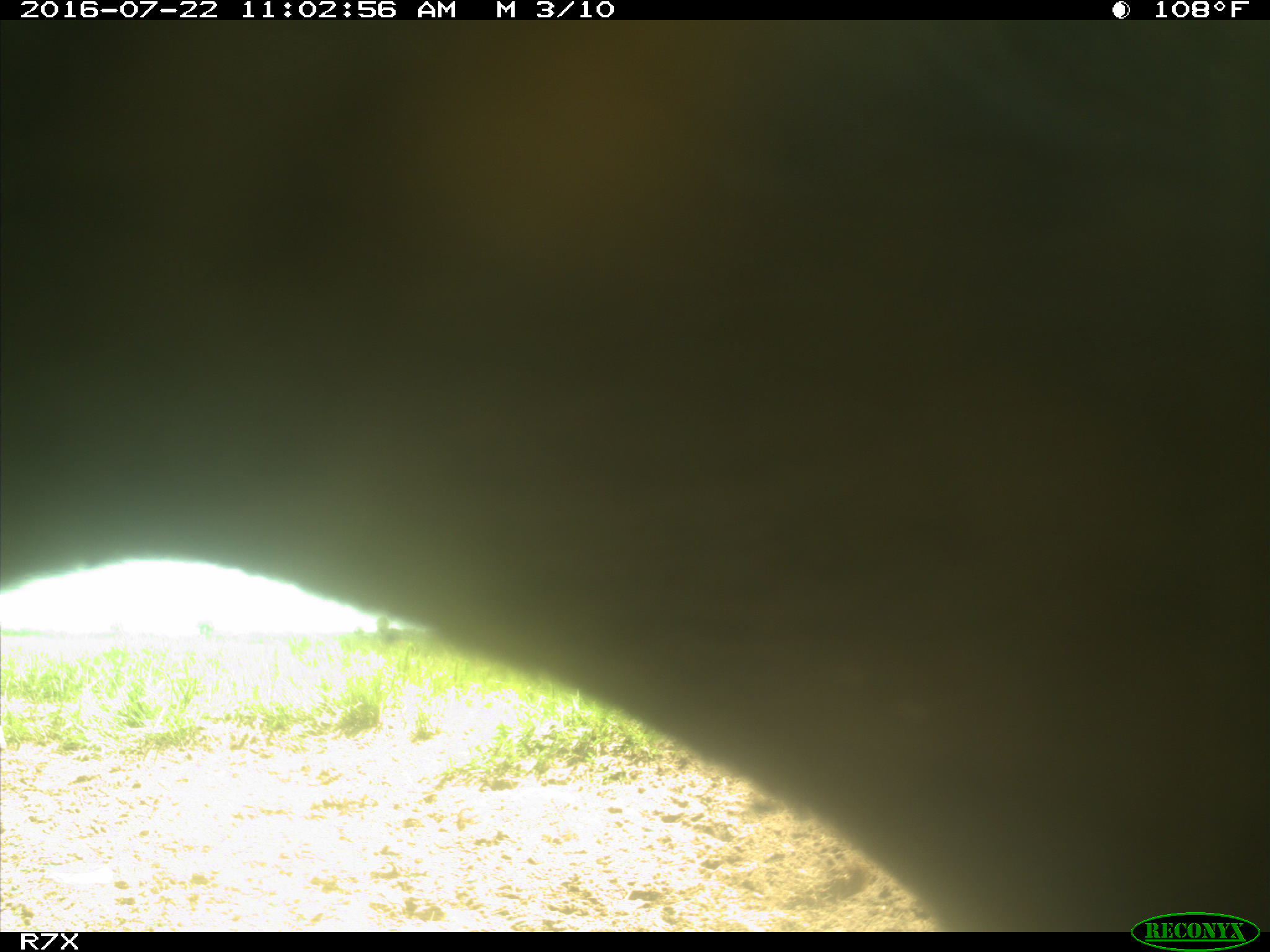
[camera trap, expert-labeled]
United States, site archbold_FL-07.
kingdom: Animalia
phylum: Chordata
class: Mammalia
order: Artiodactyla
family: Bovidae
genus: Bos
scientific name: Bos taurus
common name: domestic cow